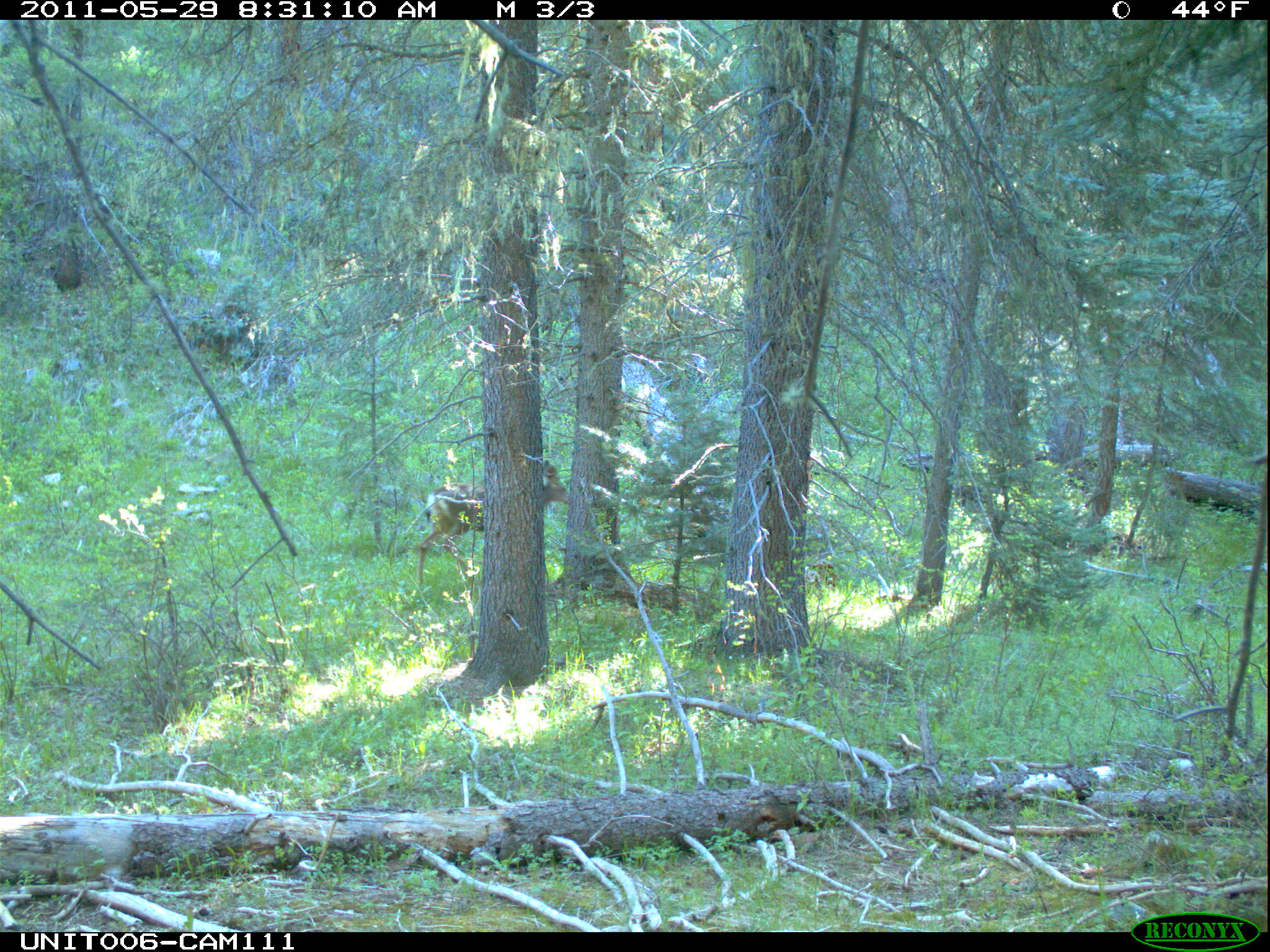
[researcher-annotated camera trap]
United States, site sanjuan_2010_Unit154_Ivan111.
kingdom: Animalia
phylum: Chordata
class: Mammalia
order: Artiodactyla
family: Cervidae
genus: Odocoileus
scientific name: Odocoileus hemionus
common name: mule deer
Odocoileus hemionus (mule deer).